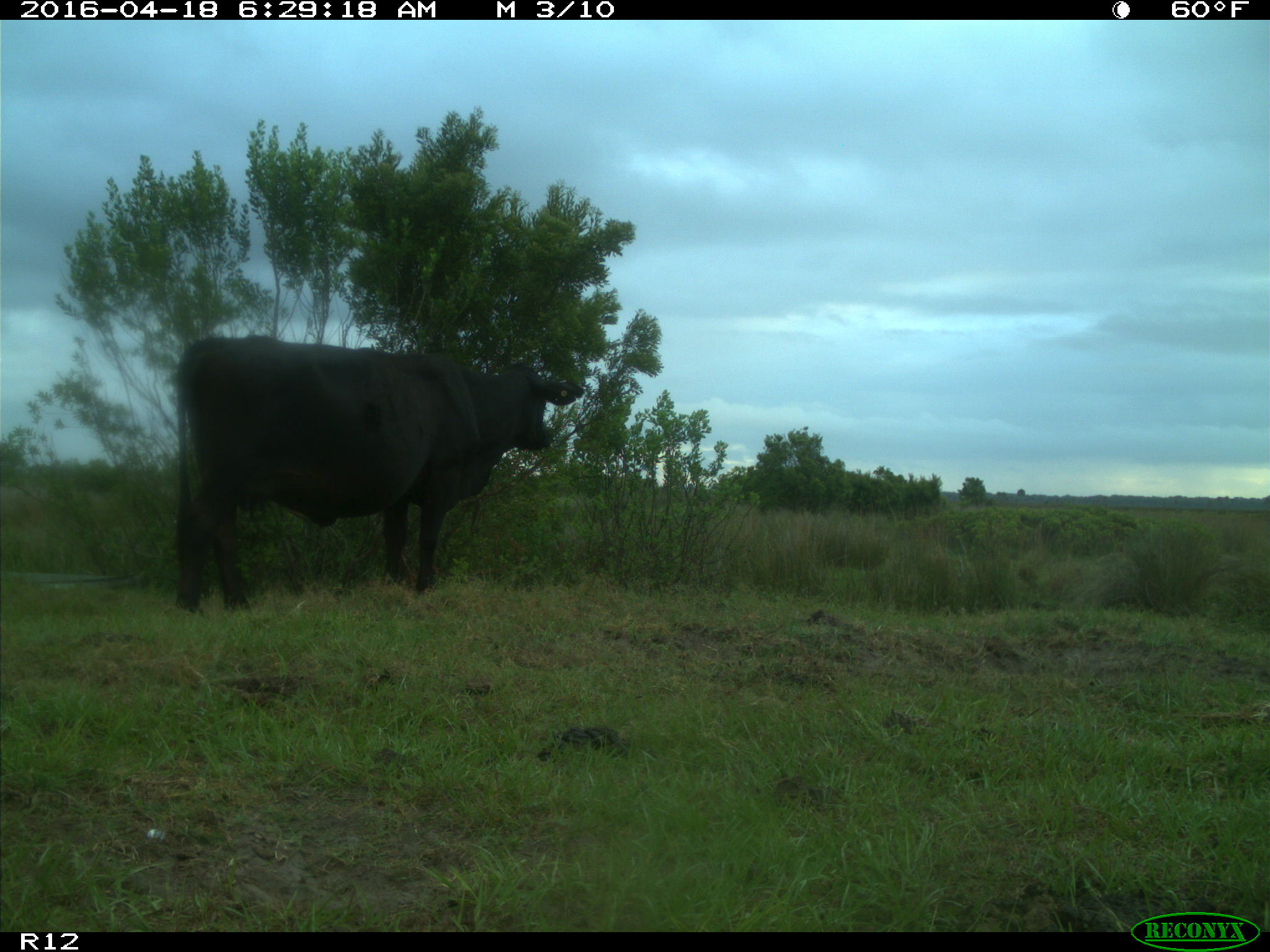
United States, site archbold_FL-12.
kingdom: Animalia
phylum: Chordata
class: Mammalia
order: Artiodactyla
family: Bovidae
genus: Bos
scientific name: Bos taurus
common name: domestic cow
Bos taurus (domestic cow).